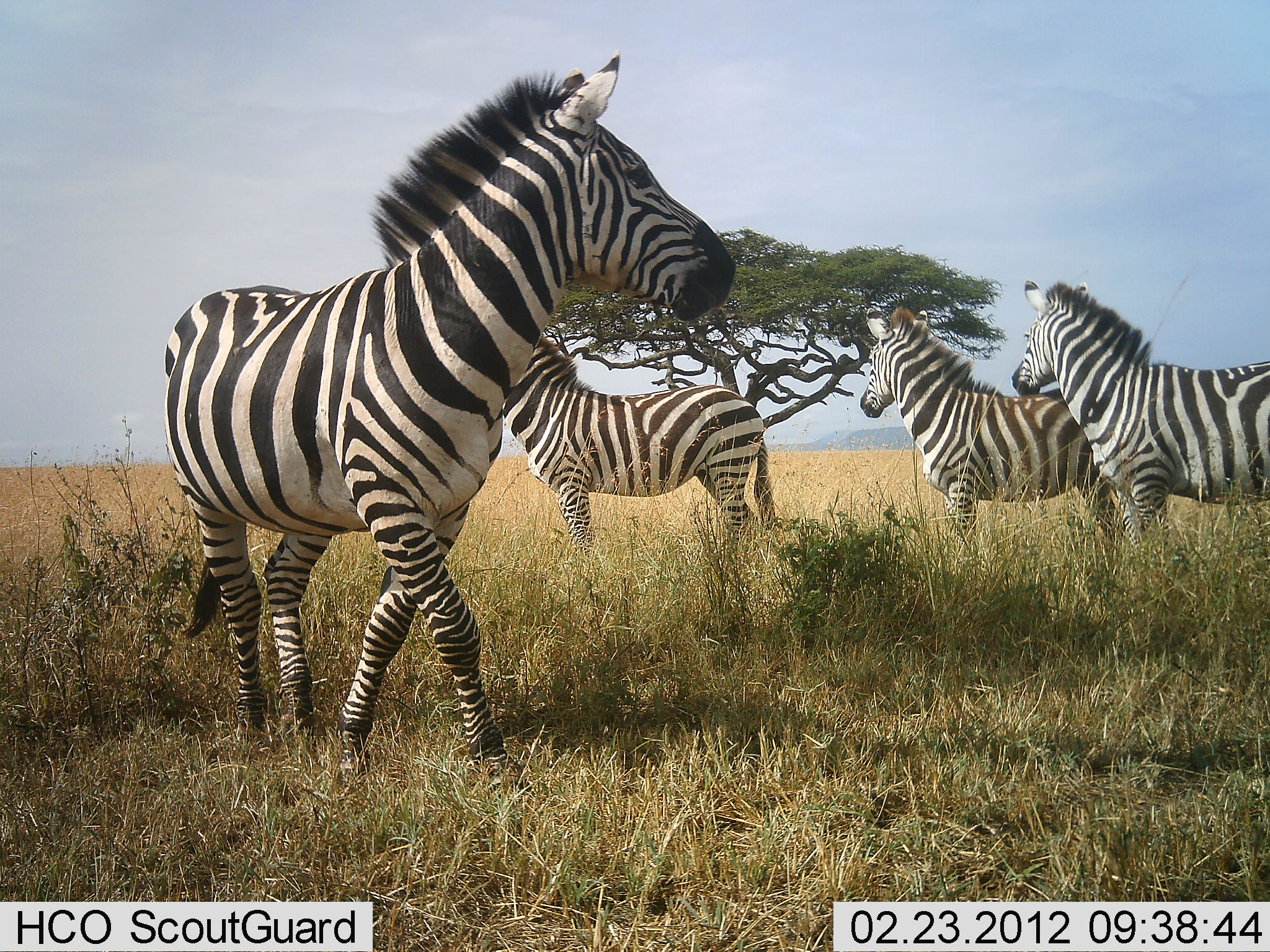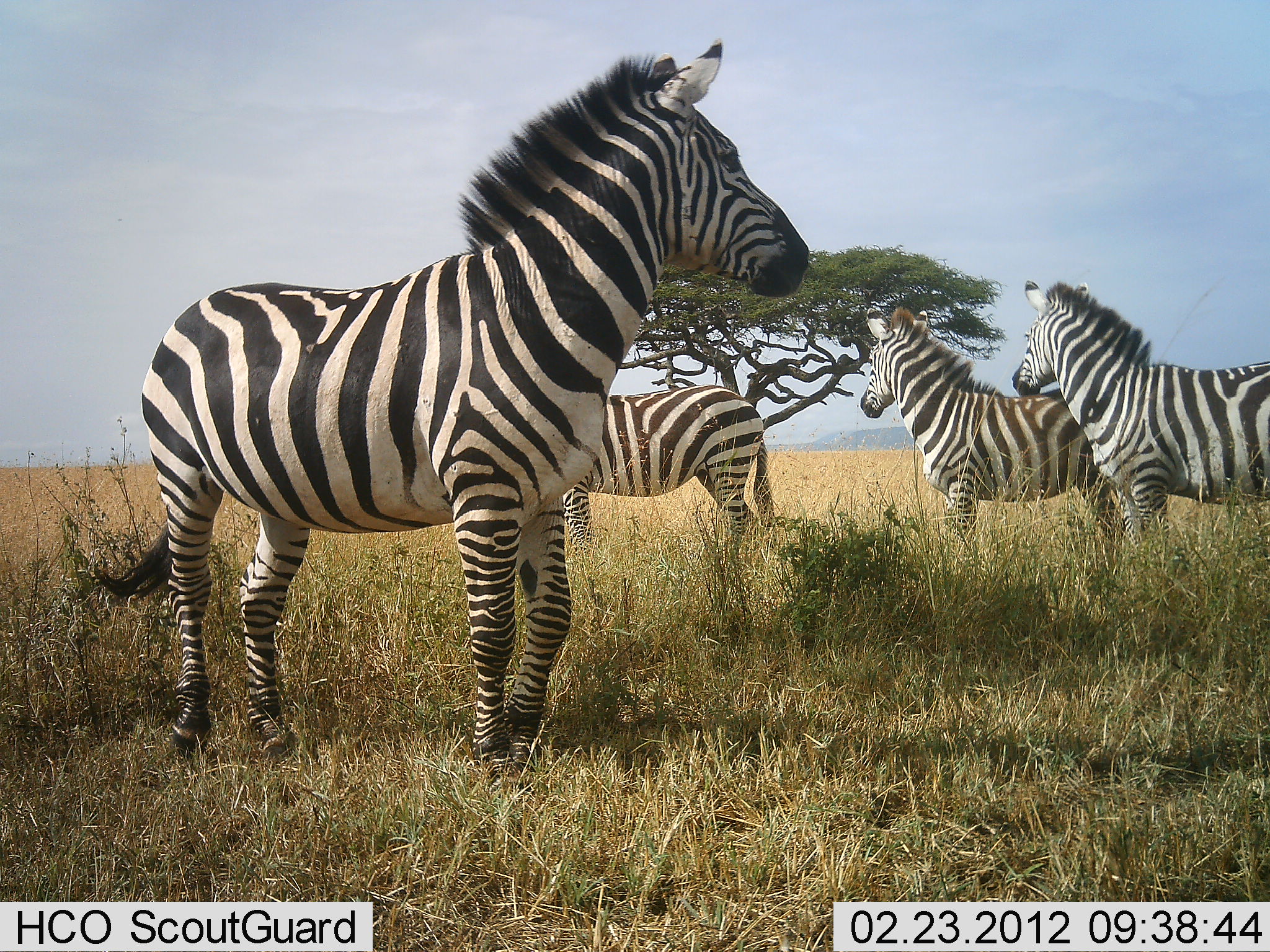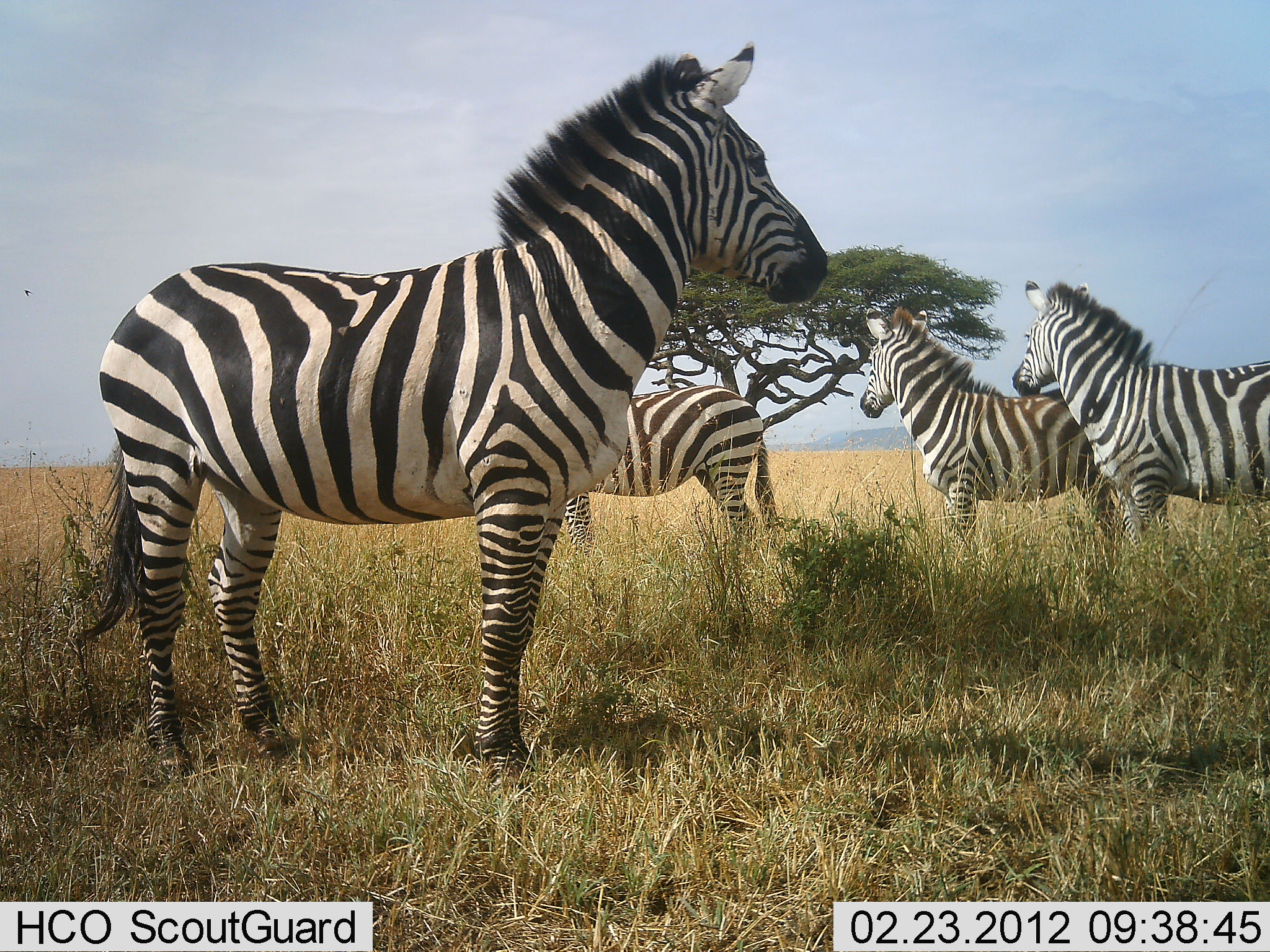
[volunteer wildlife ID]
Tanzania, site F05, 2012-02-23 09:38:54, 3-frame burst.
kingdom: Animalia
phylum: Chordata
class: Mammalia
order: Perissodactyla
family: Equidae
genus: Equus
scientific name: Equus quagga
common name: plains zebra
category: zebra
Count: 4.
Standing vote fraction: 100%.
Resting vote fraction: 0%.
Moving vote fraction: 14%.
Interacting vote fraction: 0%.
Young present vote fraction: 0%.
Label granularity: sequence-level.